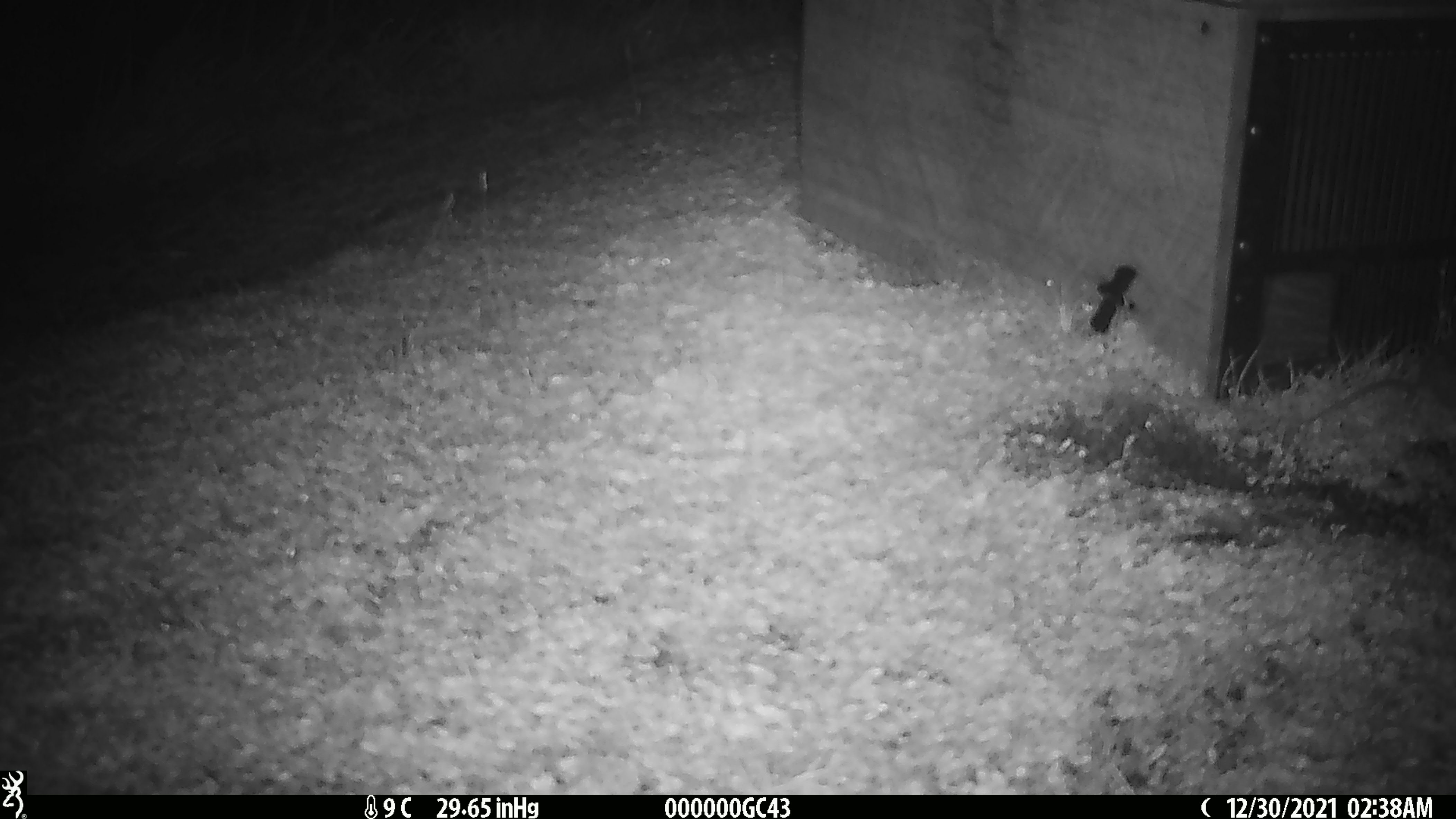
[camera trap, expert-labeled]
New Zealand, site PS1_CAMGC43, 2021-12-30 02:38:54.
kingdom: Animalia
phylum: Chordata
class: Mammalia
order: Rodentia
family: Muridae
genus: Mus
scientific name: Mus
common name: mouse